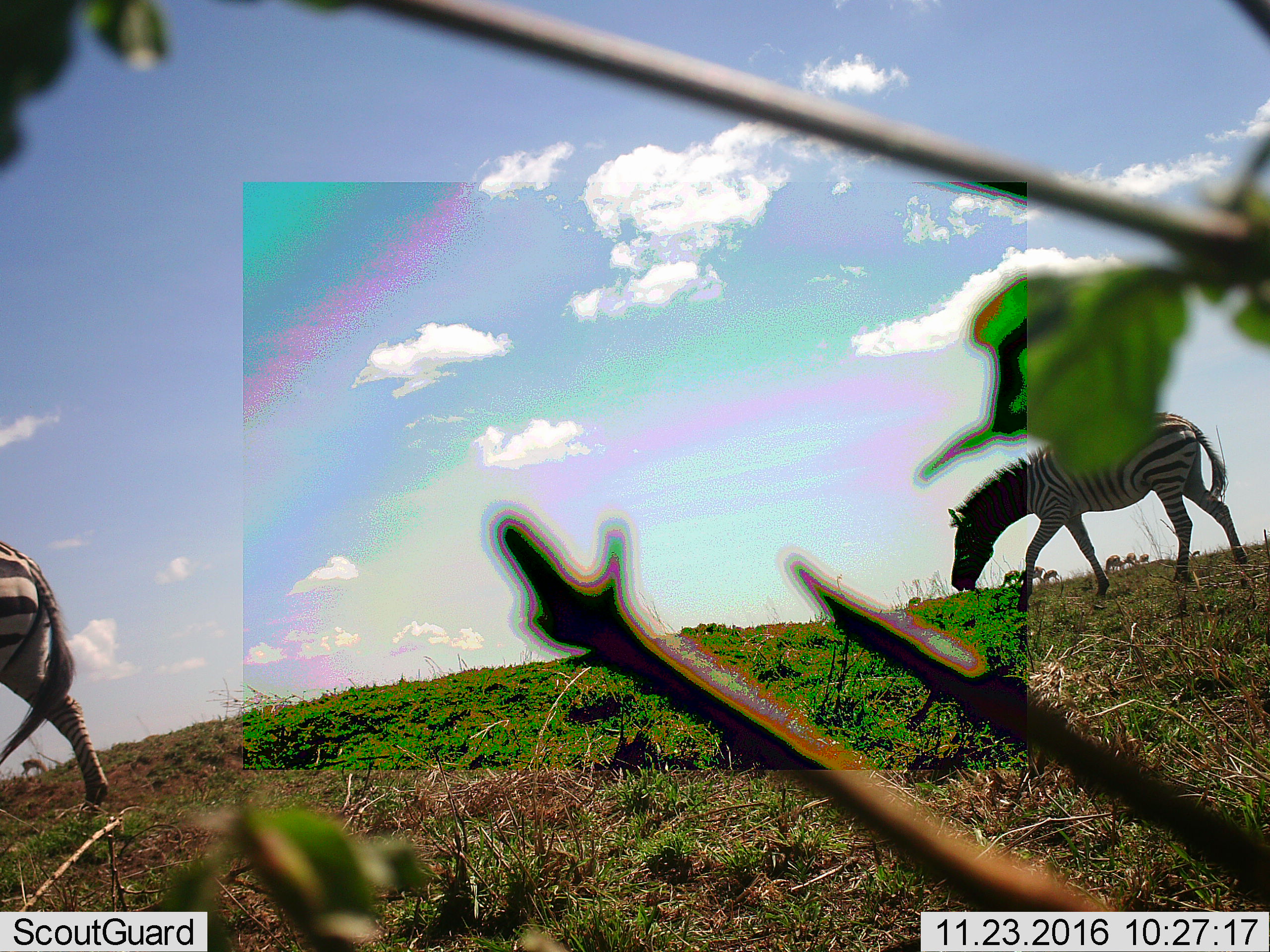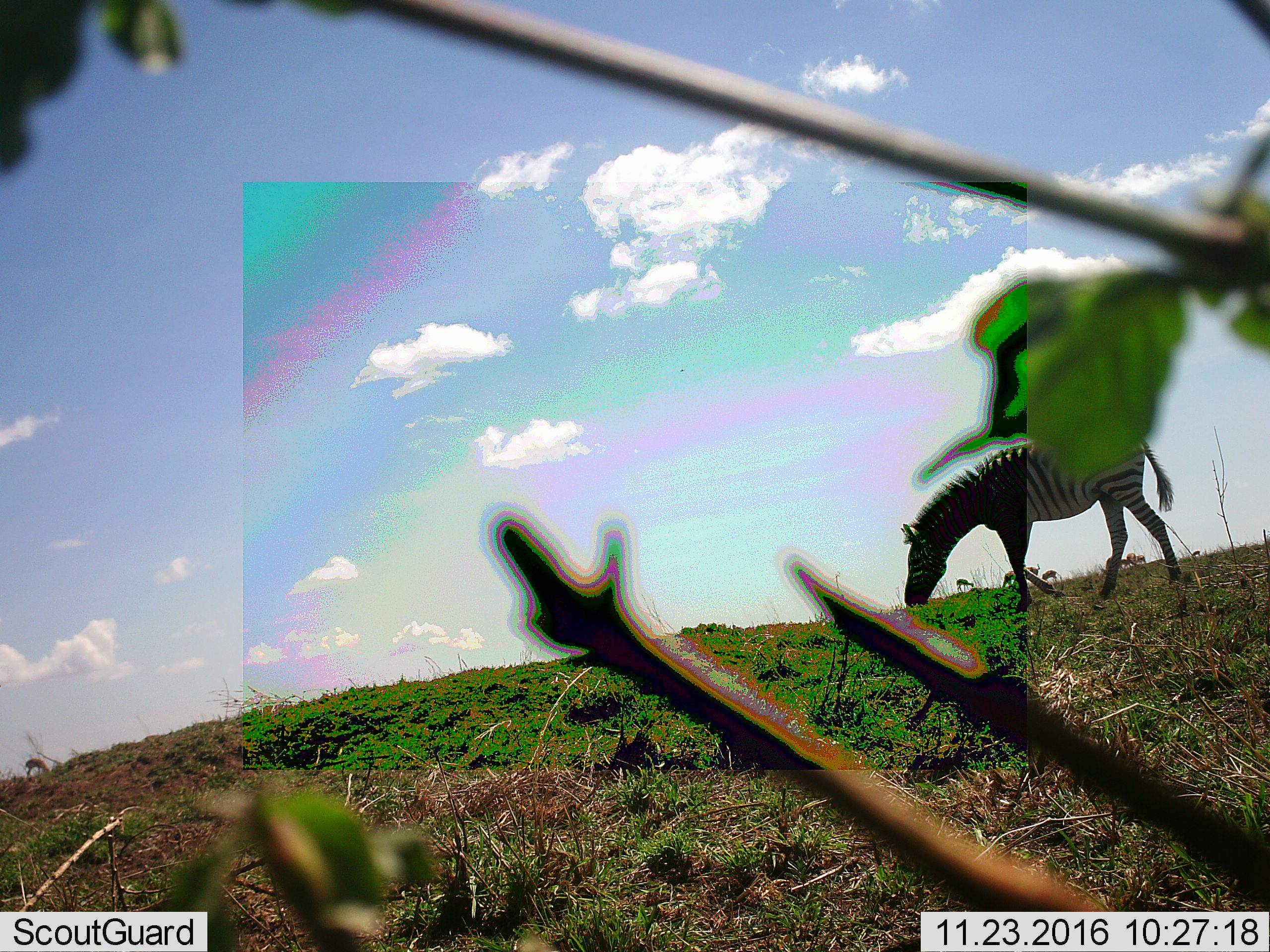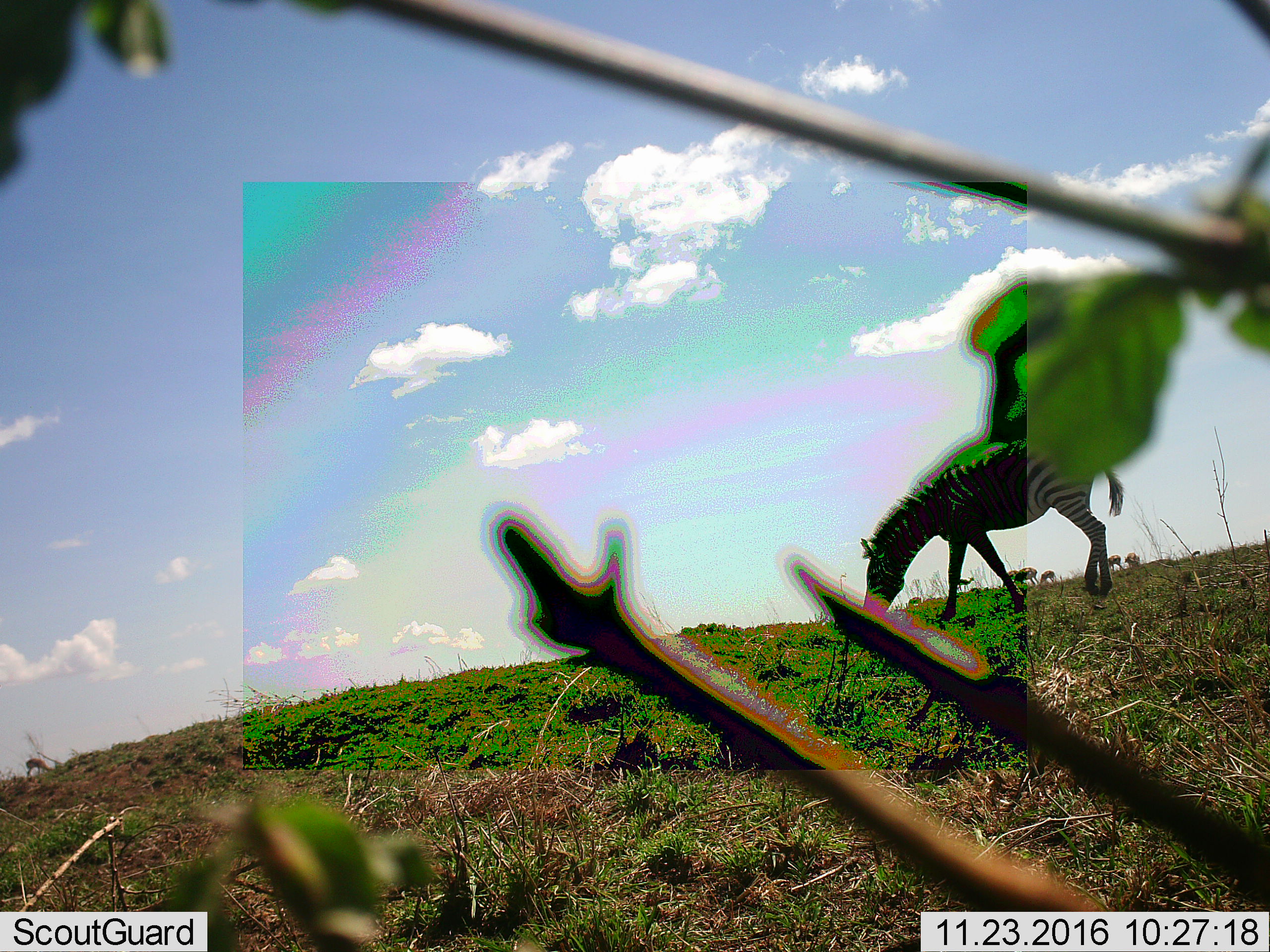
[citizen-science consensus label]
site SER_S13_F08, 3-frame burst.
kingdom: Animalia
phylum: Chordata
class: Mammalia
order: Perissodactyla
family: Equidae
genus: Equus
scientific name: Equus quagga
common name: plains zebra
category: zebraplains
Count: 2.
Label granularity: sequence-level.